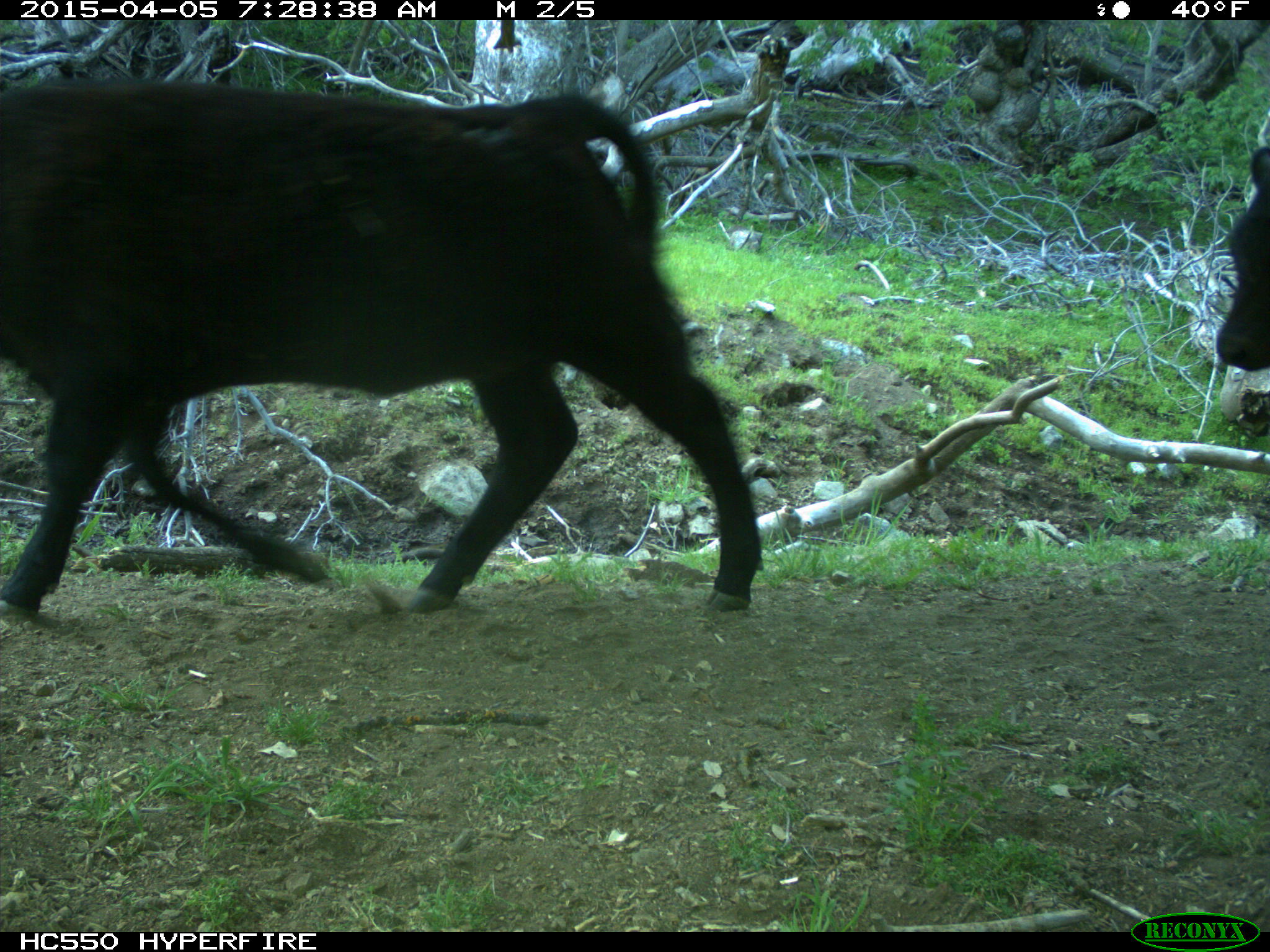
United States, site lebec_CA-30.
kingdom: Animalia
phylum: Chordata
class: Mammalia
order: Artiodactyla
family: Bovidae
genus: Bos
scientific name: Bos taurus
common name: domestic cow